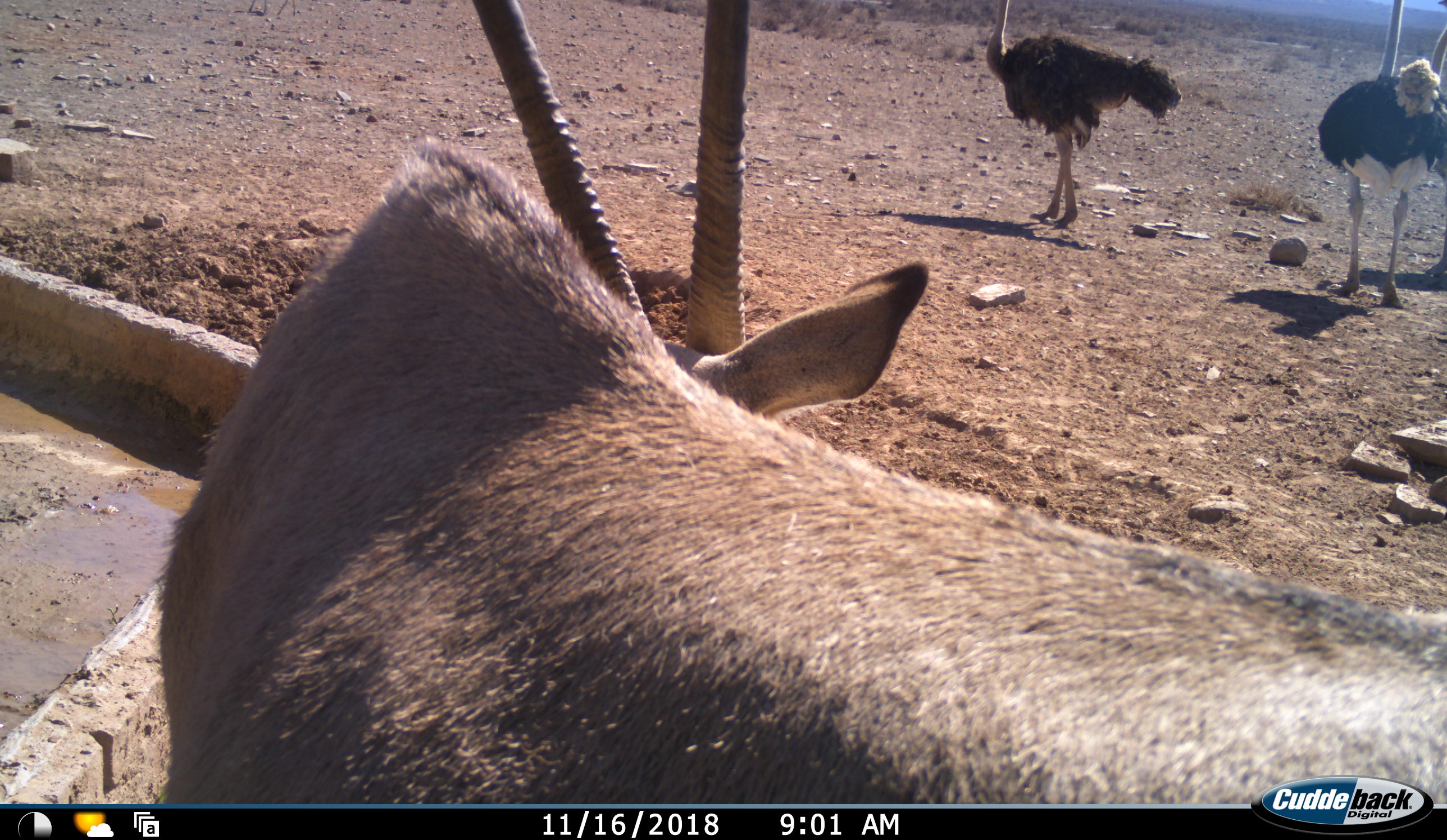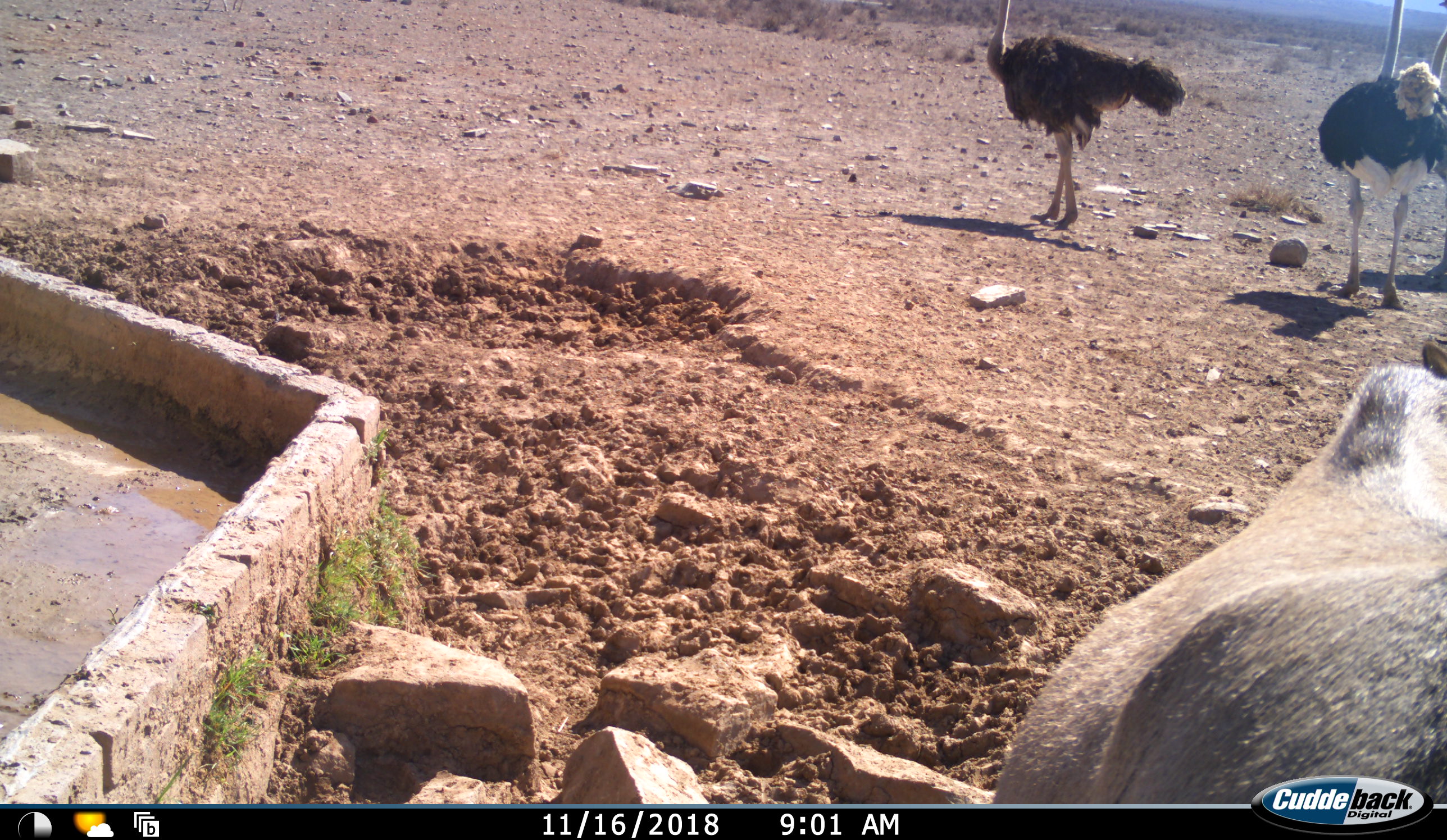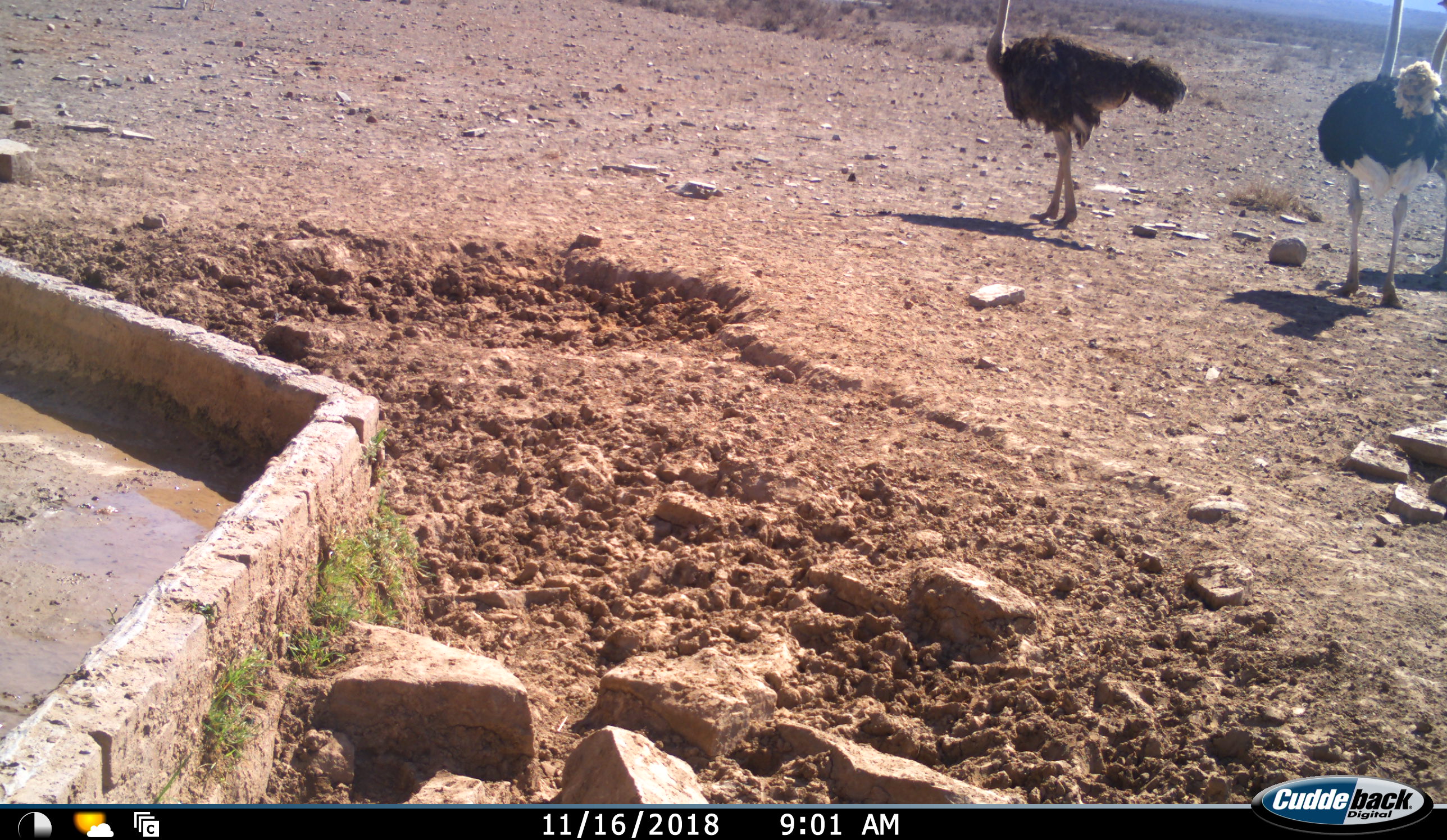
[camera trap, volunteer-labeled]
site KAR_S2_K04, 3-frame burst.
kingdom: Animalia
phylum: Chordata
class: Mammalia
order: Artiodactyla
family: Bovidae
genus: Oryx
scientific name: Oryx gazella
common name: gemsbok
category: oryx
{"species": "oryx (gemsbok) (Oryx gazella)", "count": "1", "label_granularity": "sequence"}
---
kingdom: Animalia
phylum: Chordata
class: Aves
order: Struthioniformes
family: Struthionidae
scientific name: Struthionidae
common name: ostrich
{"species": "ostrich (Struthionidae)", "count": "3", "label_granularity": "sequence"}